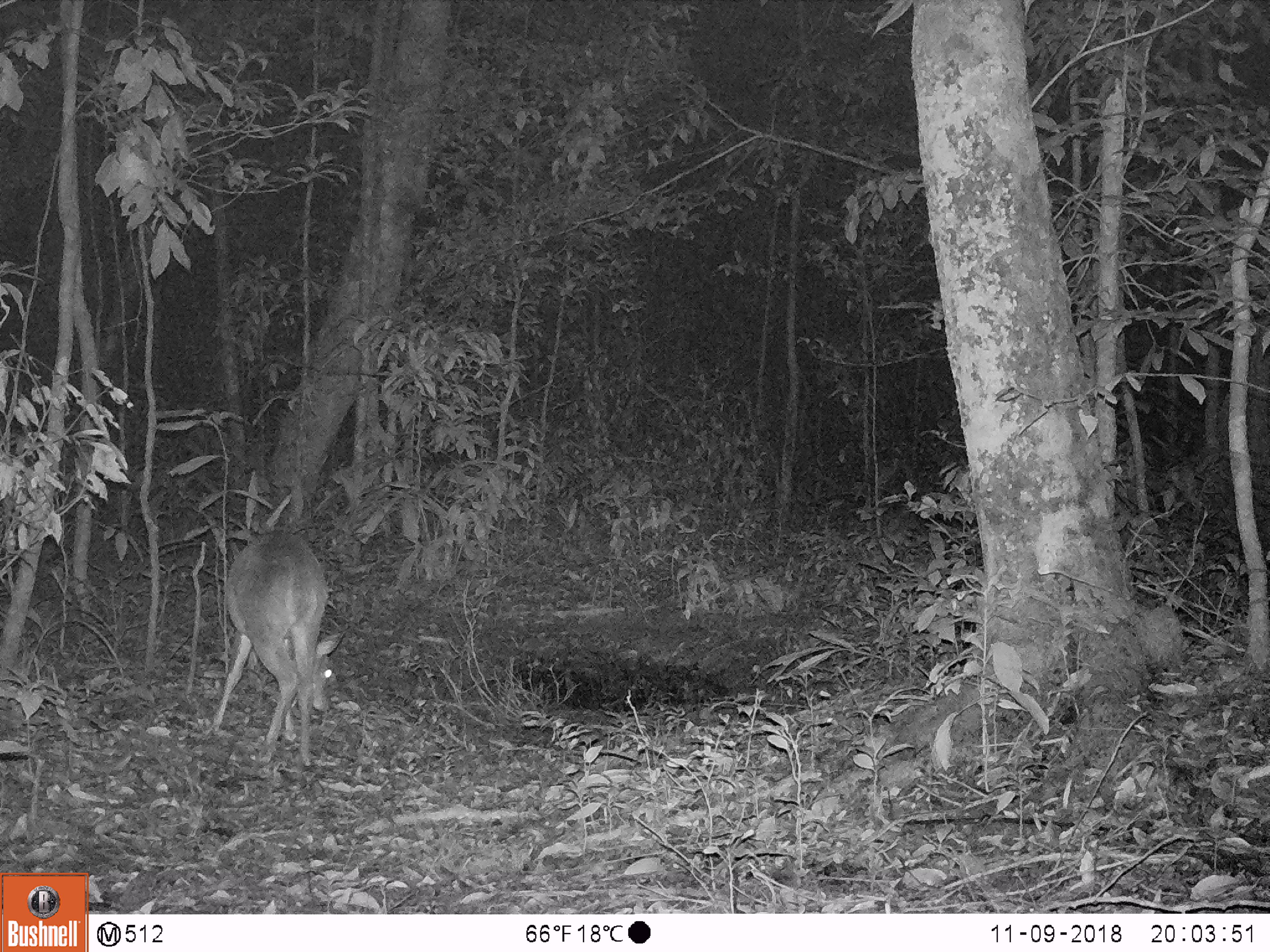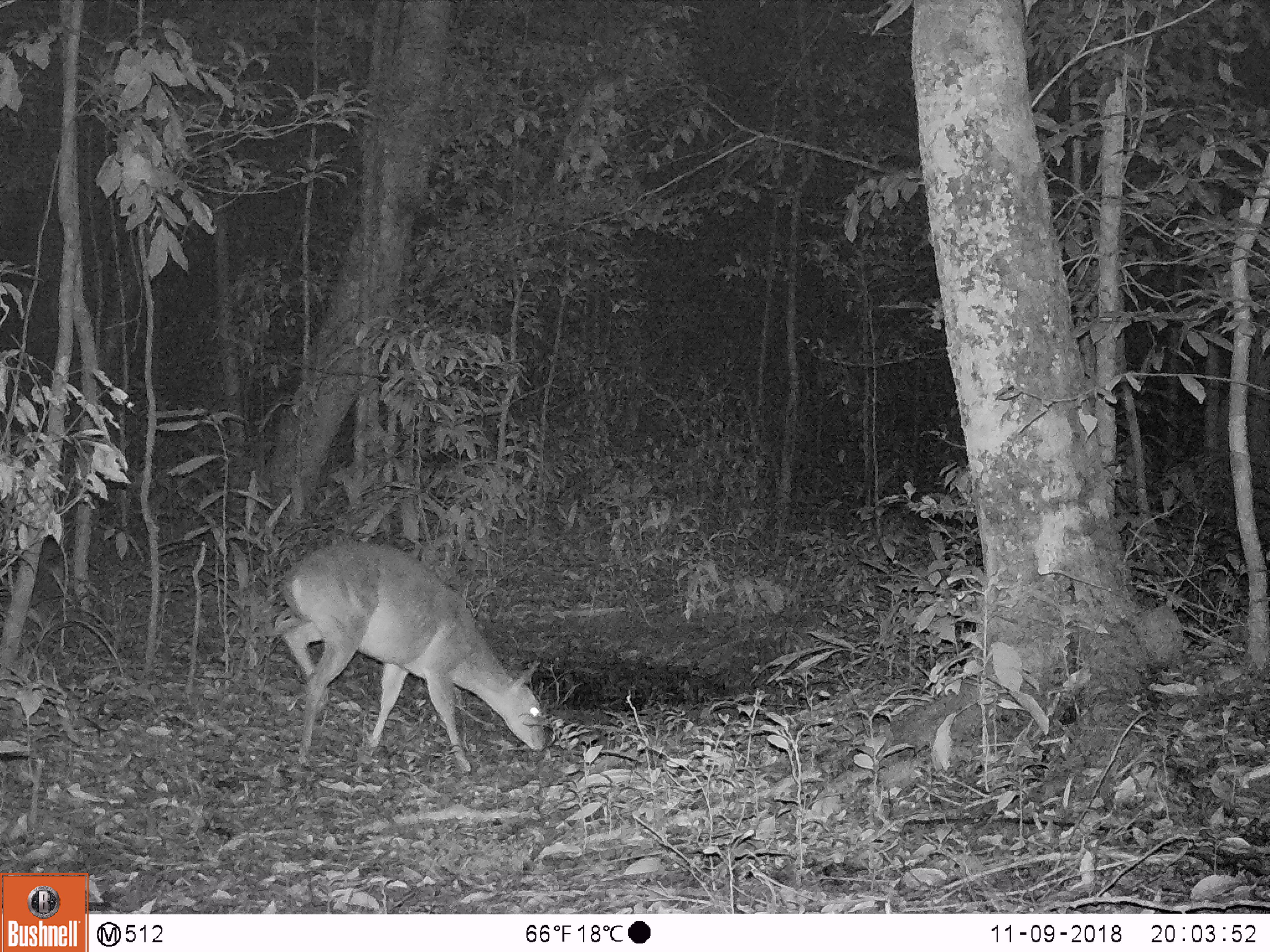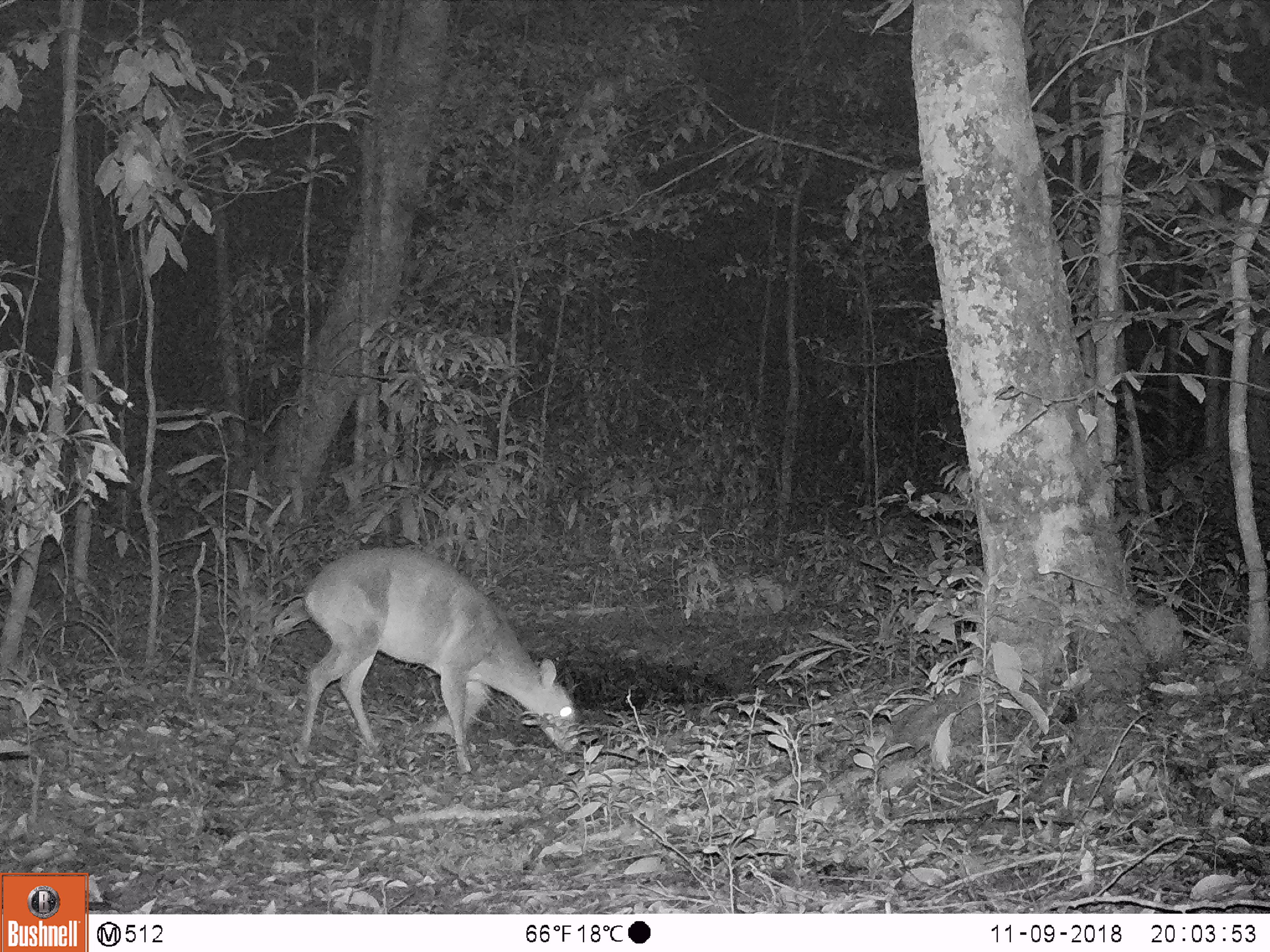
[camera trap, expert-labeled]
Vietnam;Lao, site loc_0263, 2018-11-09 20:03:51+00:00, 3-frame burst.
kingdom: Animalia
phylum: Chordata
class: Mammalia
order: Artiodactyla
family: Cervidae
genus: Muntiacus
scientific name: Muntiacus vuquangensis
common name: large-antlered muntjac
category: large antlered muntjac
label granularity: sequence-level